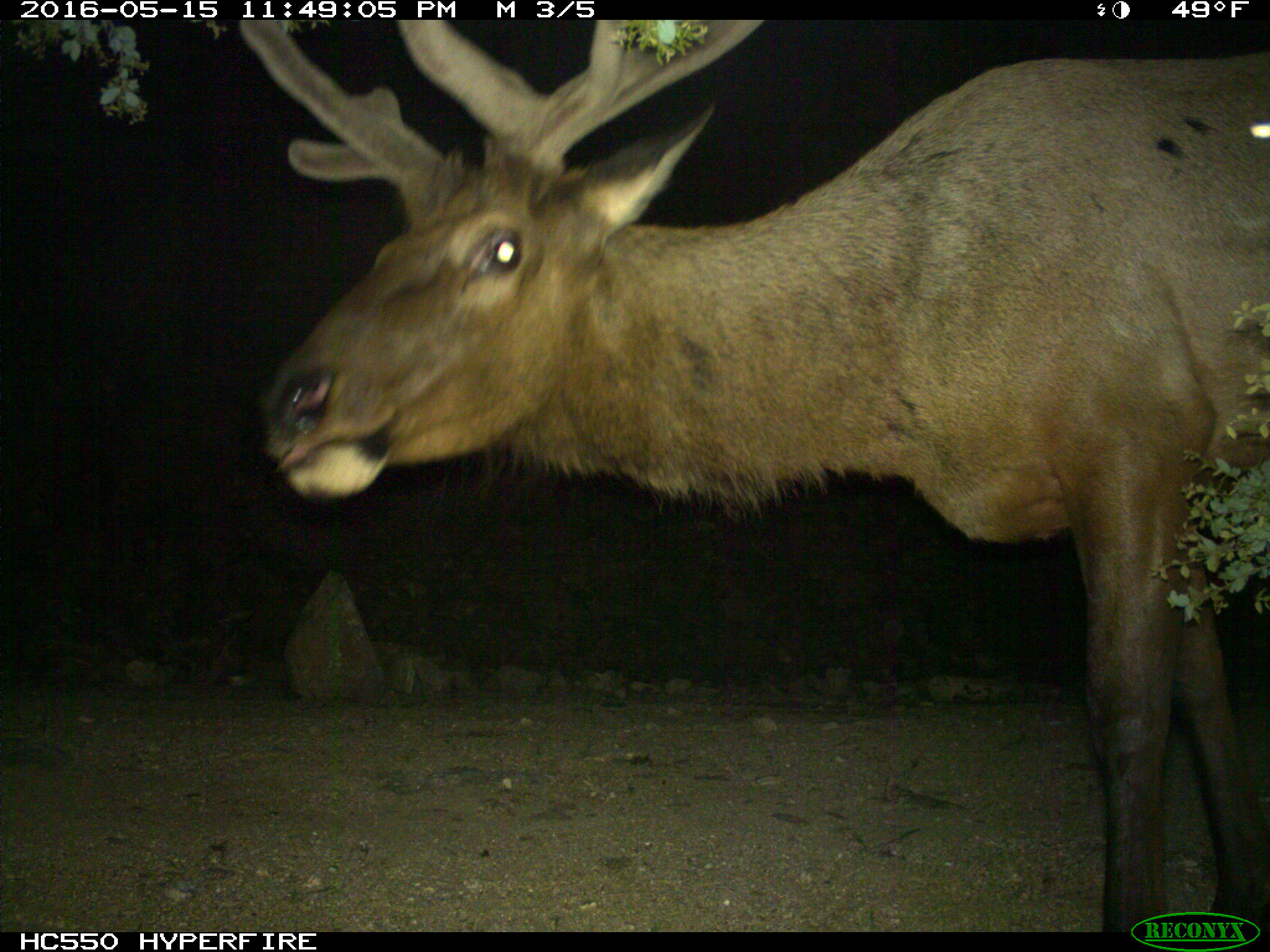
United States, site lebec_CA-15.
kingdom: Animalia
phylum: Chordata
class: Mammalia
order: Artiodactyla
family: Cervidae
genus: Cervus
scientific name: Cervus canadensis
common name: elk